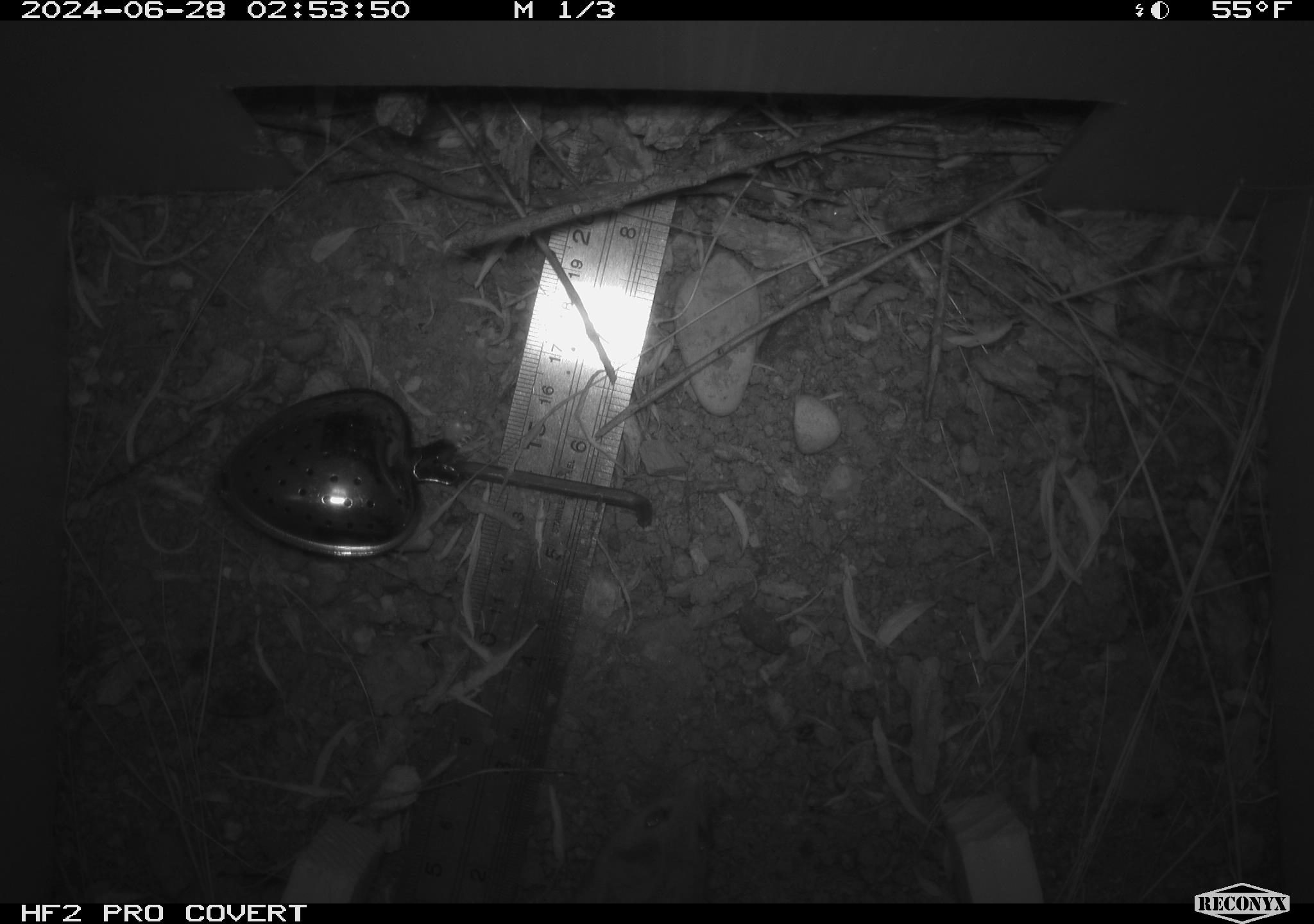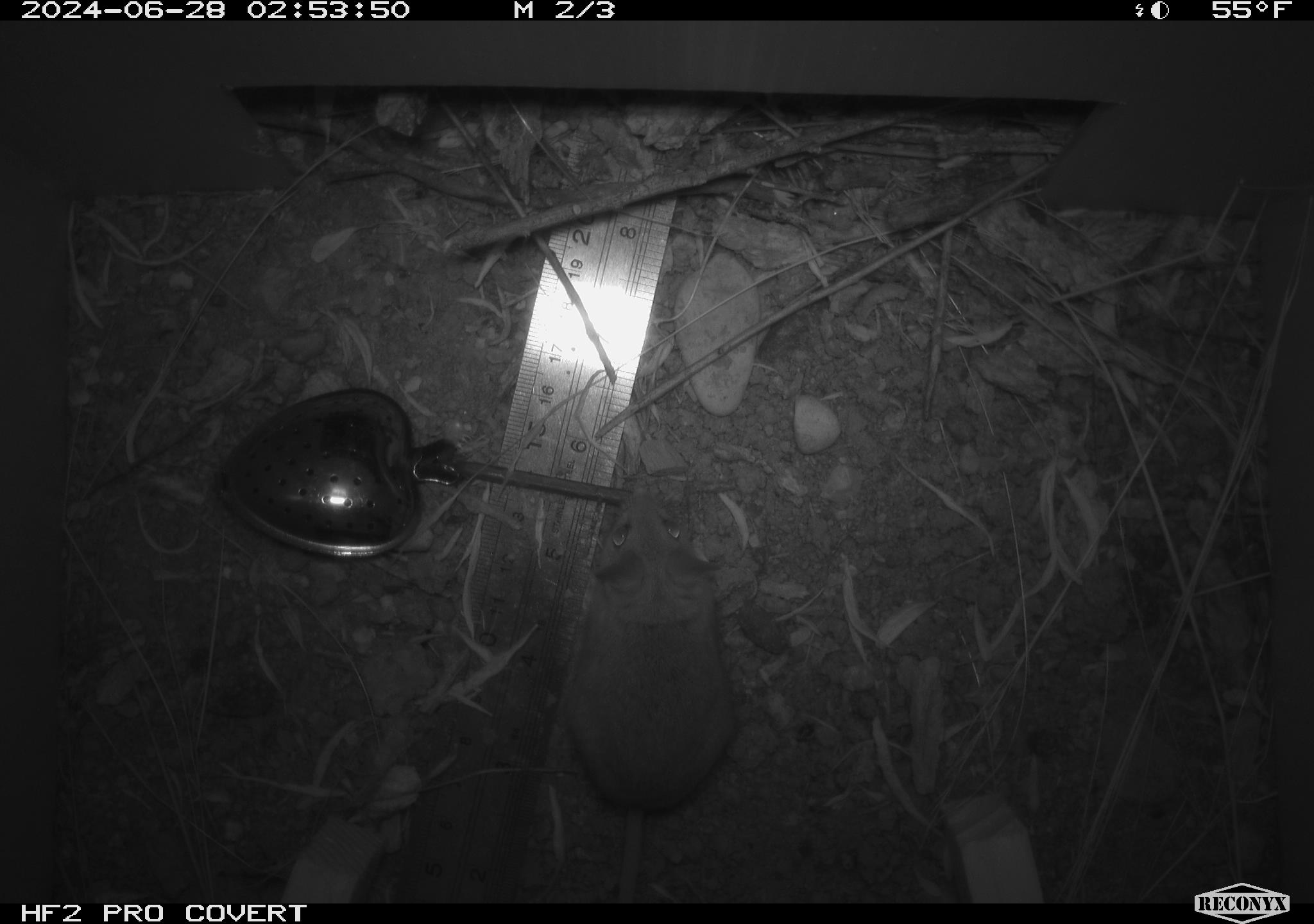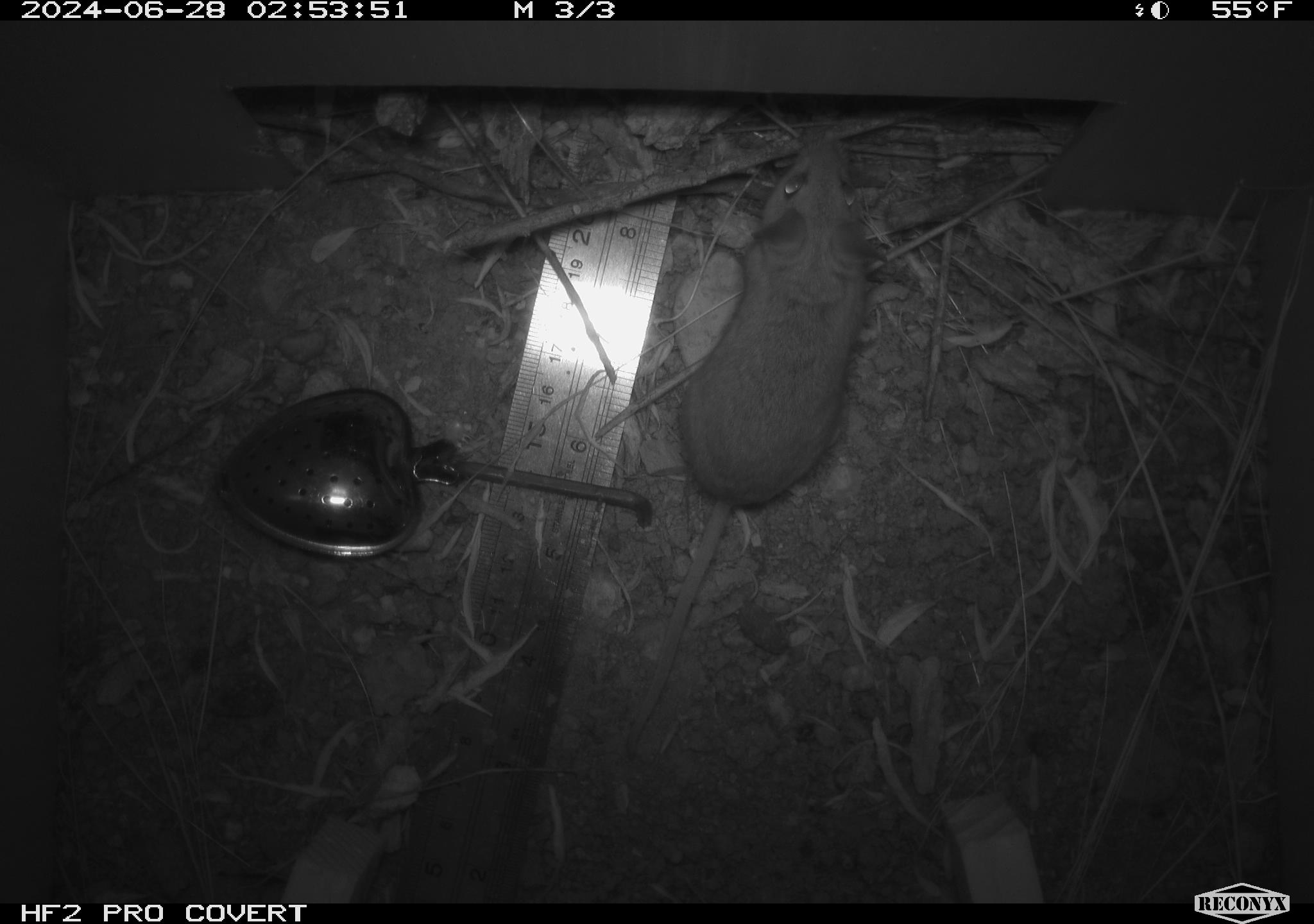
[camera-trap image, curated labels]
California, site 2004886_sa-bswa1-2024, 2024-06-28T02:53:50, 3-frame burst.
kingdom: Animalia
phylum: Chordata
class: Mammalia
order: Rodentia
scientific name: Rodentia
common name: mouse species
Mouse species (Rodentia).